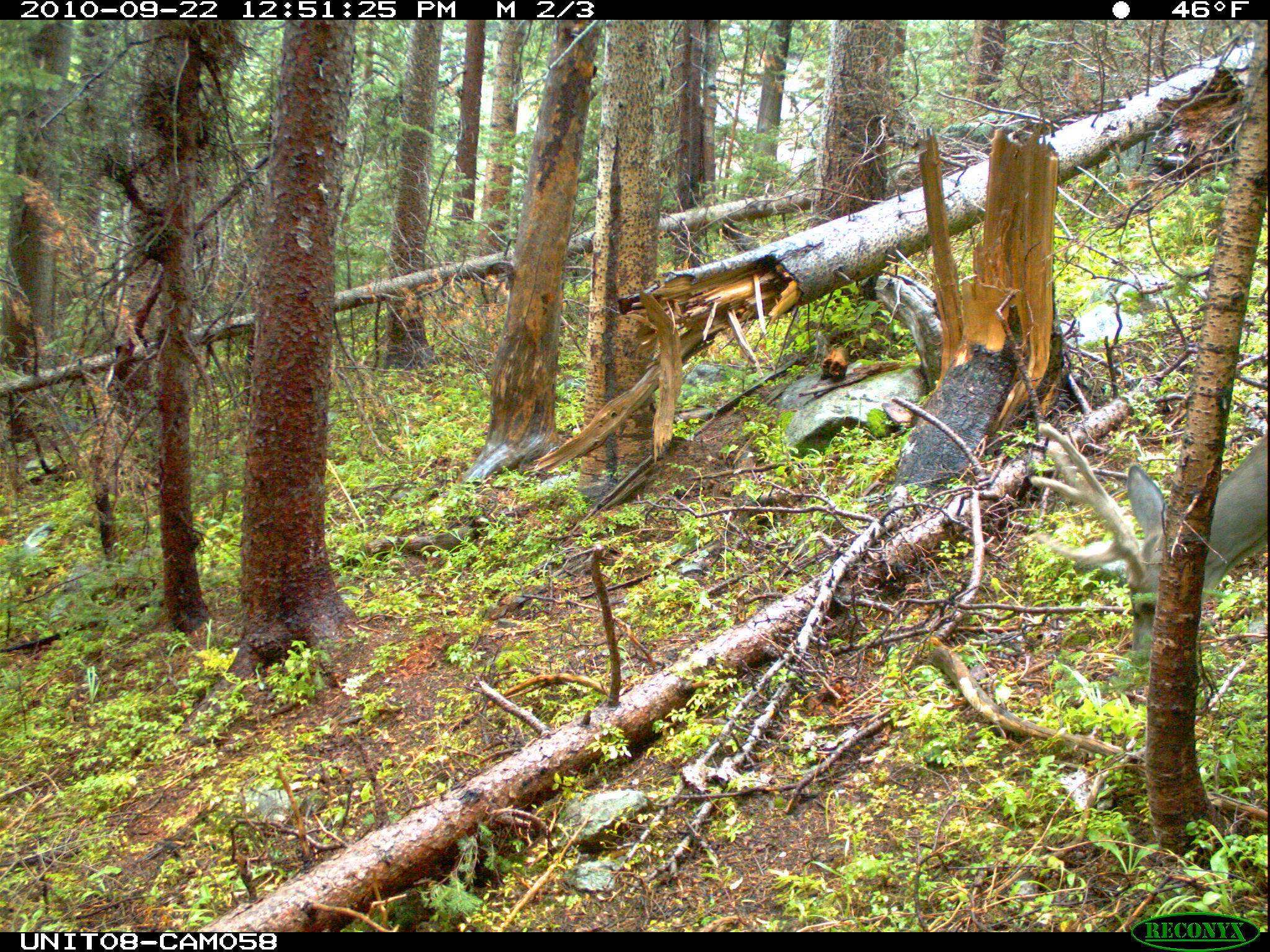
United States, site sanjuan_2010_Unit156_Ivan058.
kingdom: Animalia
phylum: Chordata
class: Mammalia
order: Artiodactyla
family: Cervidae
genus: Odocoileus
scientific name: Odocoileus hemionus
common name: mule deer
Odocoileus hemionus (mule deer).